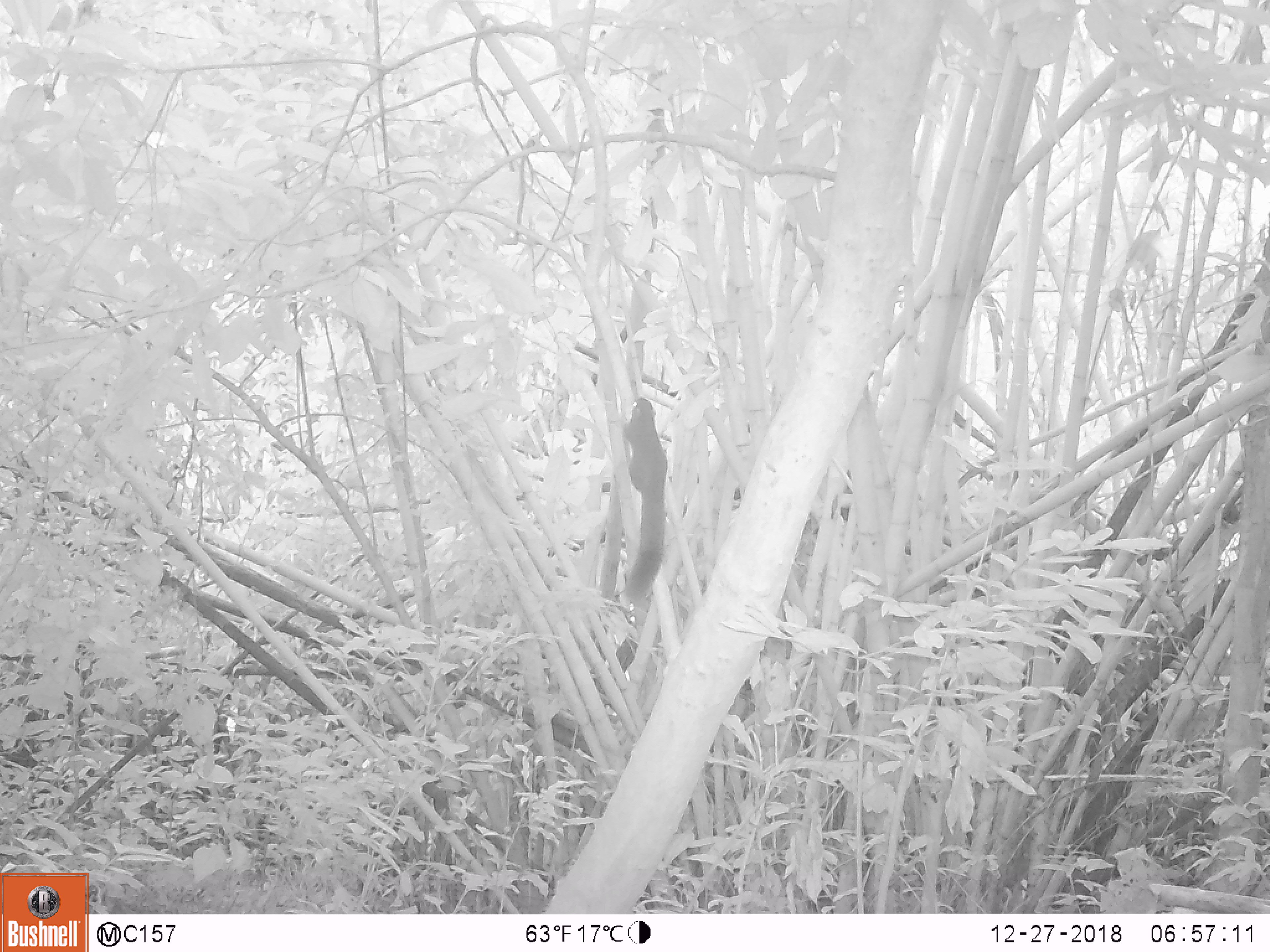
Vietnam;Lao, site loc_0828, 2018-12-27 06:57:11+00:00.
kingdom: Animalia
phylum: Chordata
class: Mammalia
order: Rodentia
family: Sciuridae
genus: Sciurus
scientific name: Sciurus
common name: squirrel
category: unidentified squirrel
Unidentified squirrel (squirrel) (Sciurus). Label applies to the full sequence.